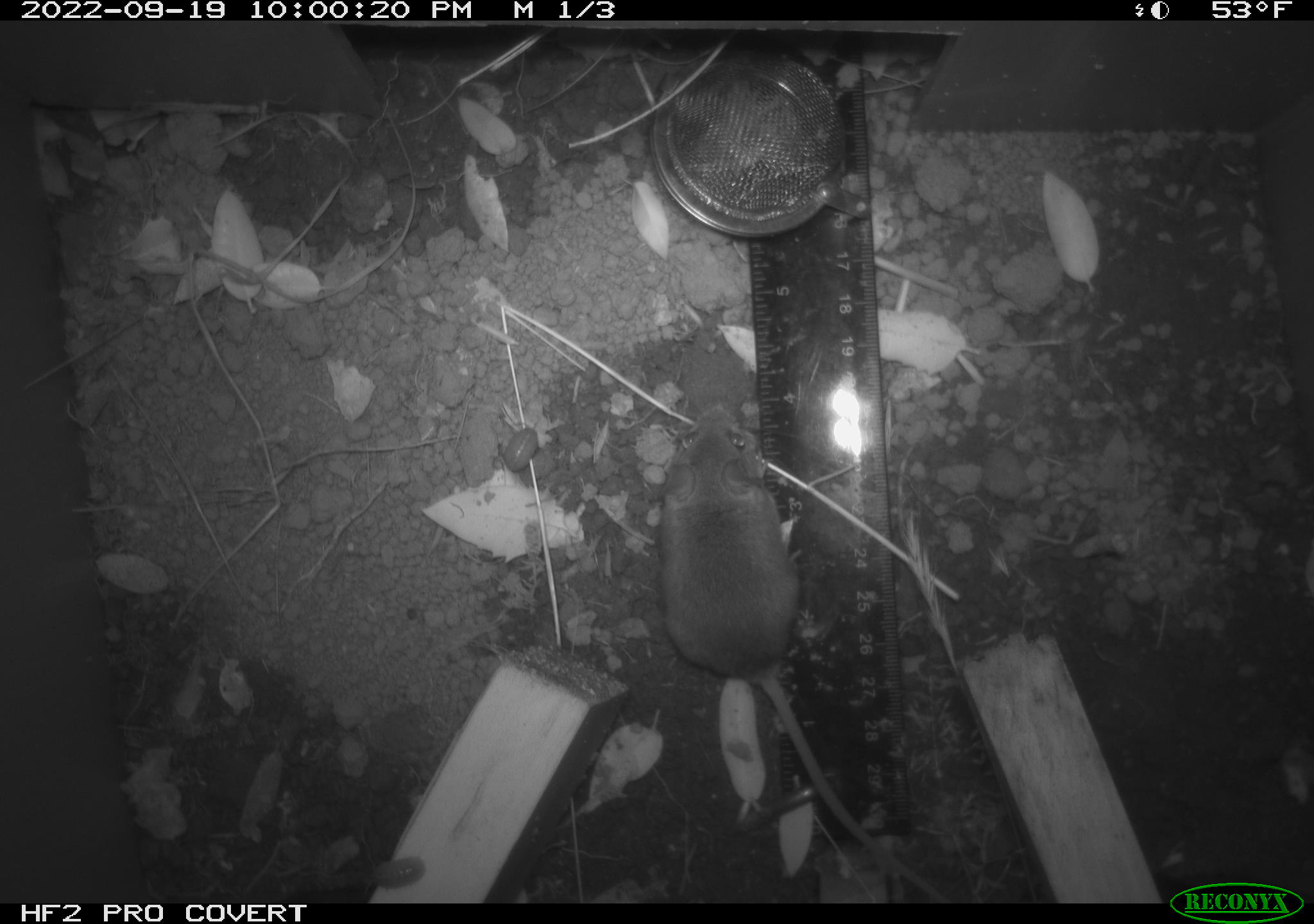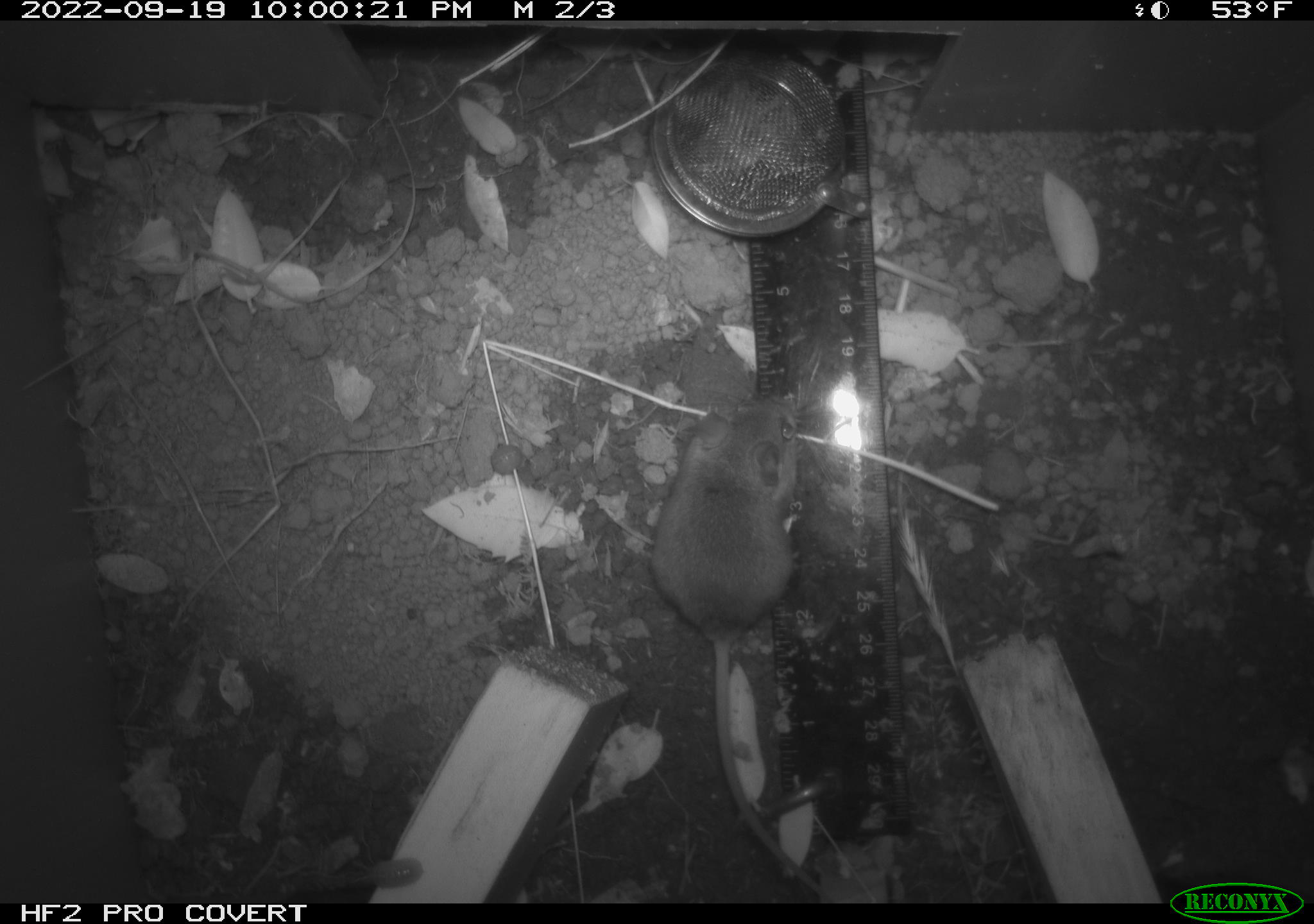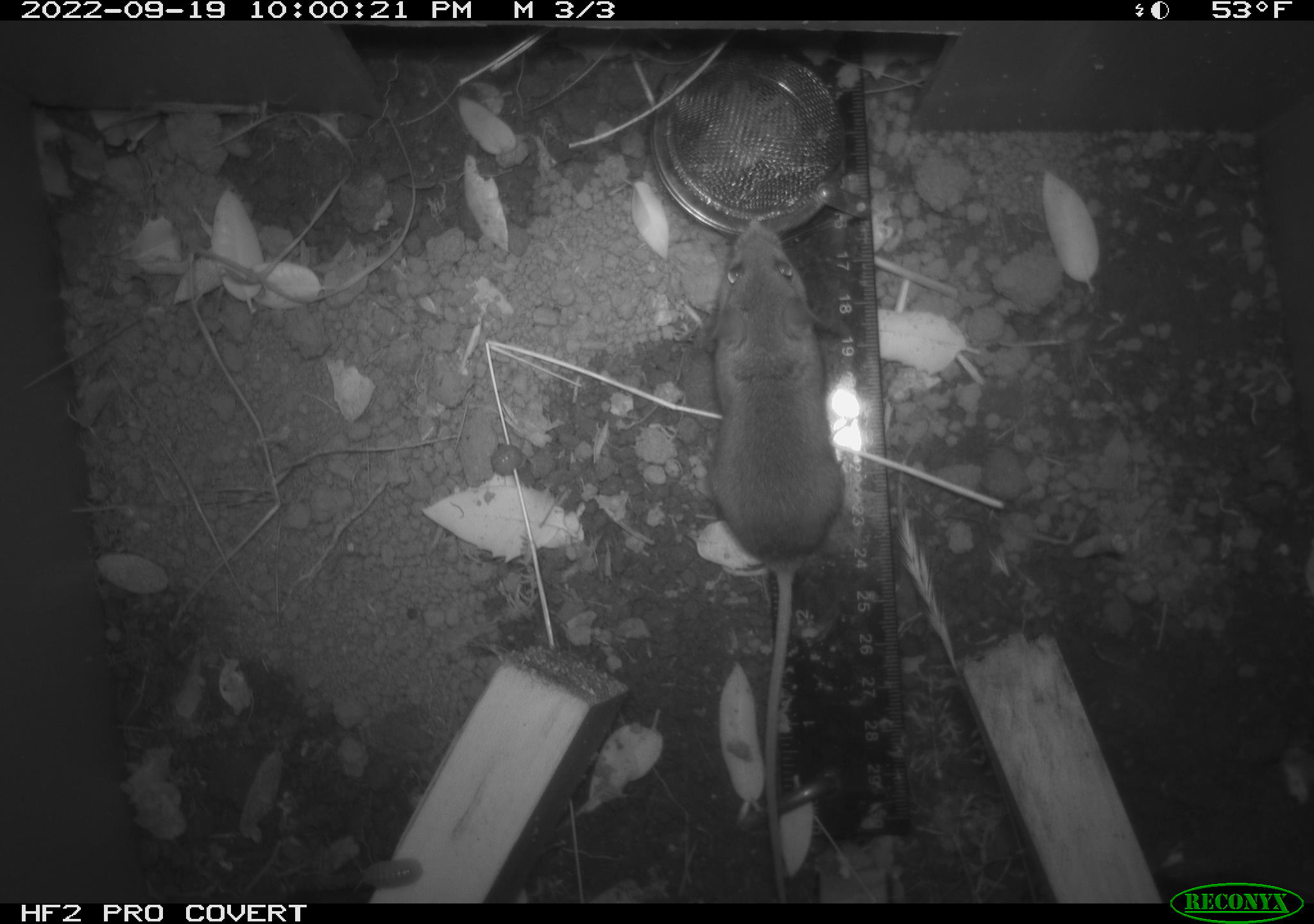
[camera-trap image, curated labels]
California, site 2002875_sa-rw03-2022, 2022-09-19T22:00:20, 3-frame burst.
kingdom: Animalia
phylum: Chordata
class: Mammalia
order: Rodentia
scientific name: Rodentia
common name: mouse species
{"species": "mouse species (Rodentia)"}